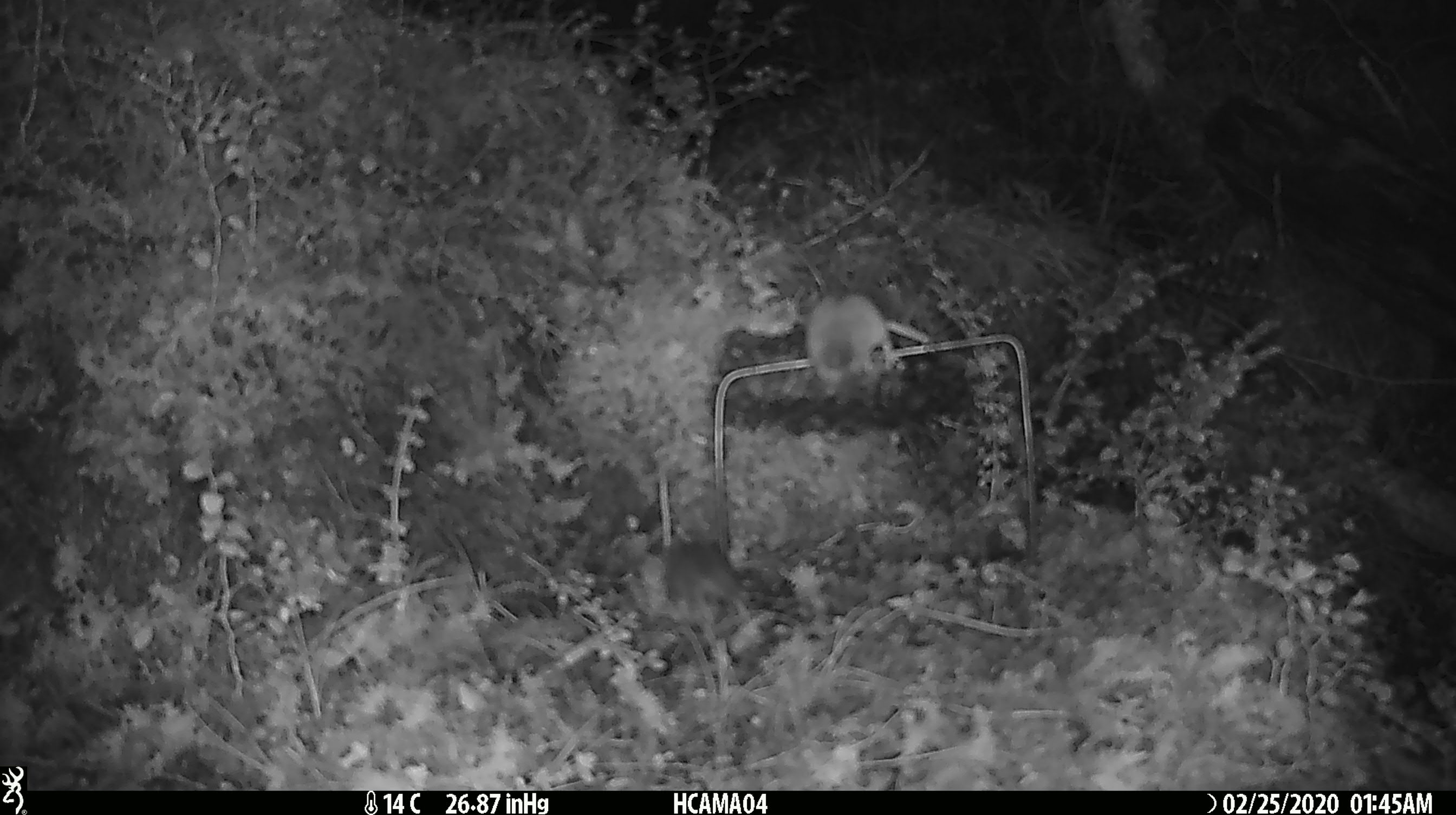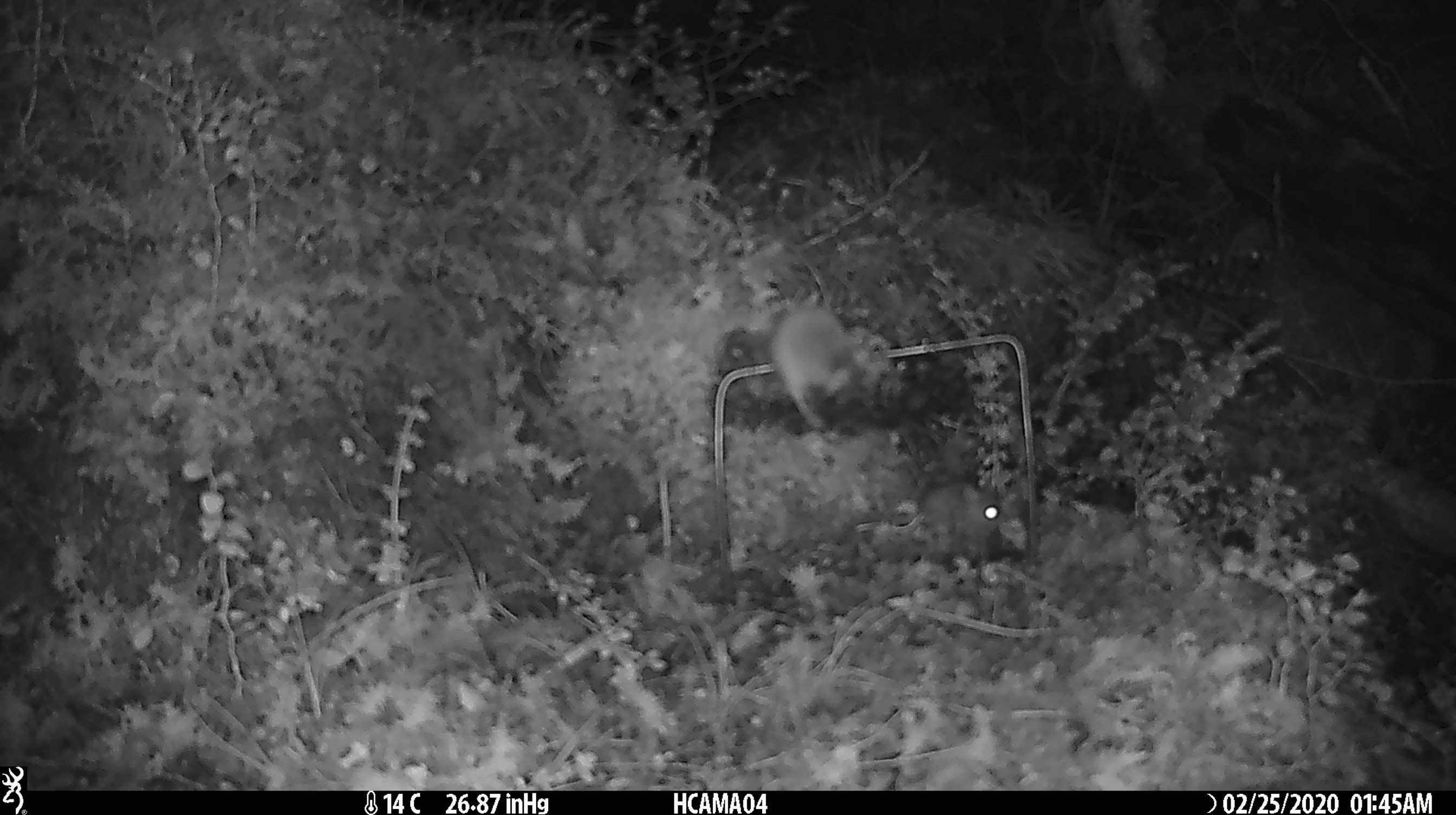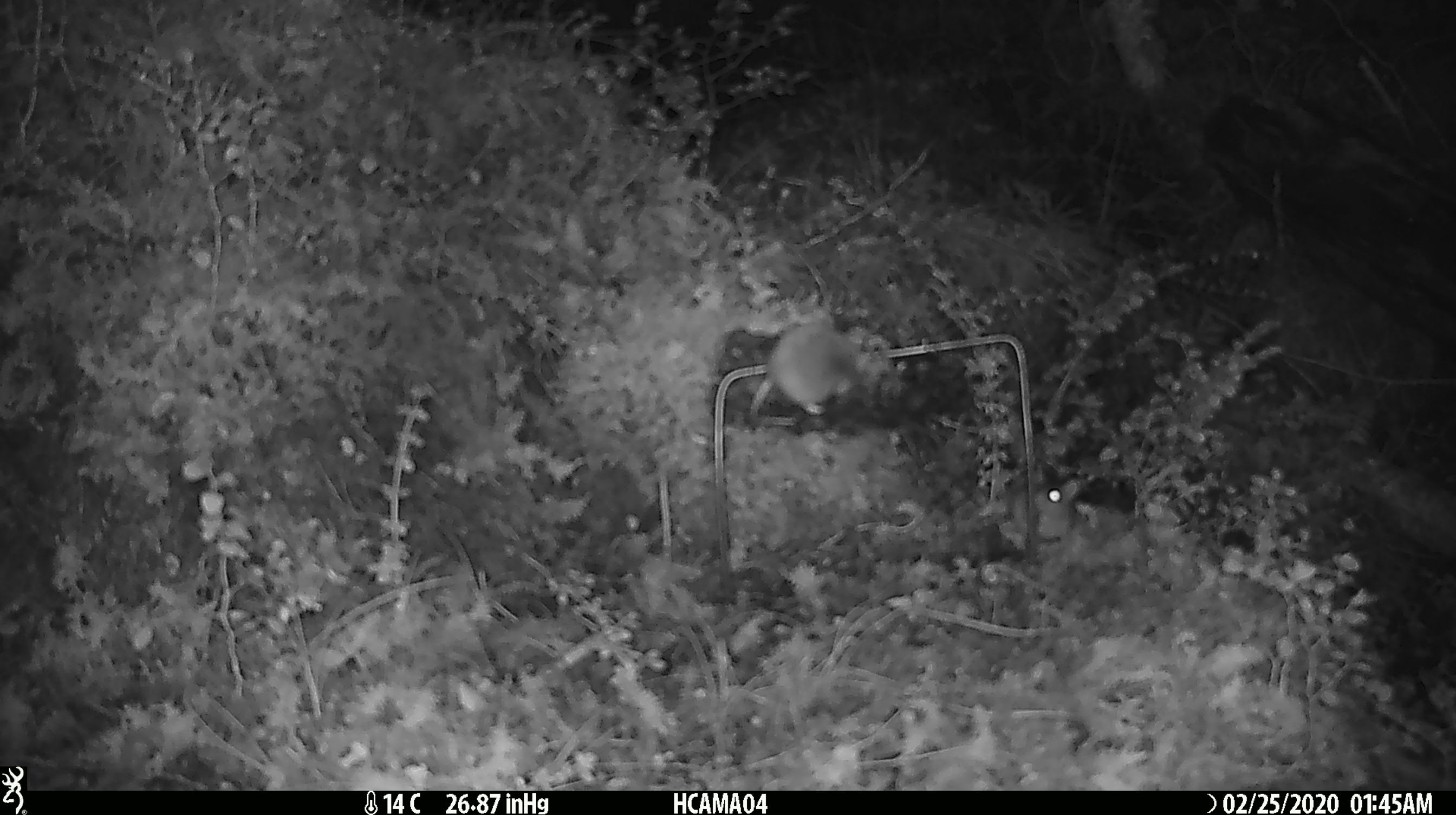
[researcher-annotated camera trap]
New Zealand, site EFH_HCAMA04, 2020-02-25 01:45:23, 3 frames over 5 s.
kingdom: Animalia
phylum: Chordata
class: Mammalia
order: Rodentia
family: Muridae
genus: Mus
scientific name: Mus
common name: mouse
Mouse (Mus).